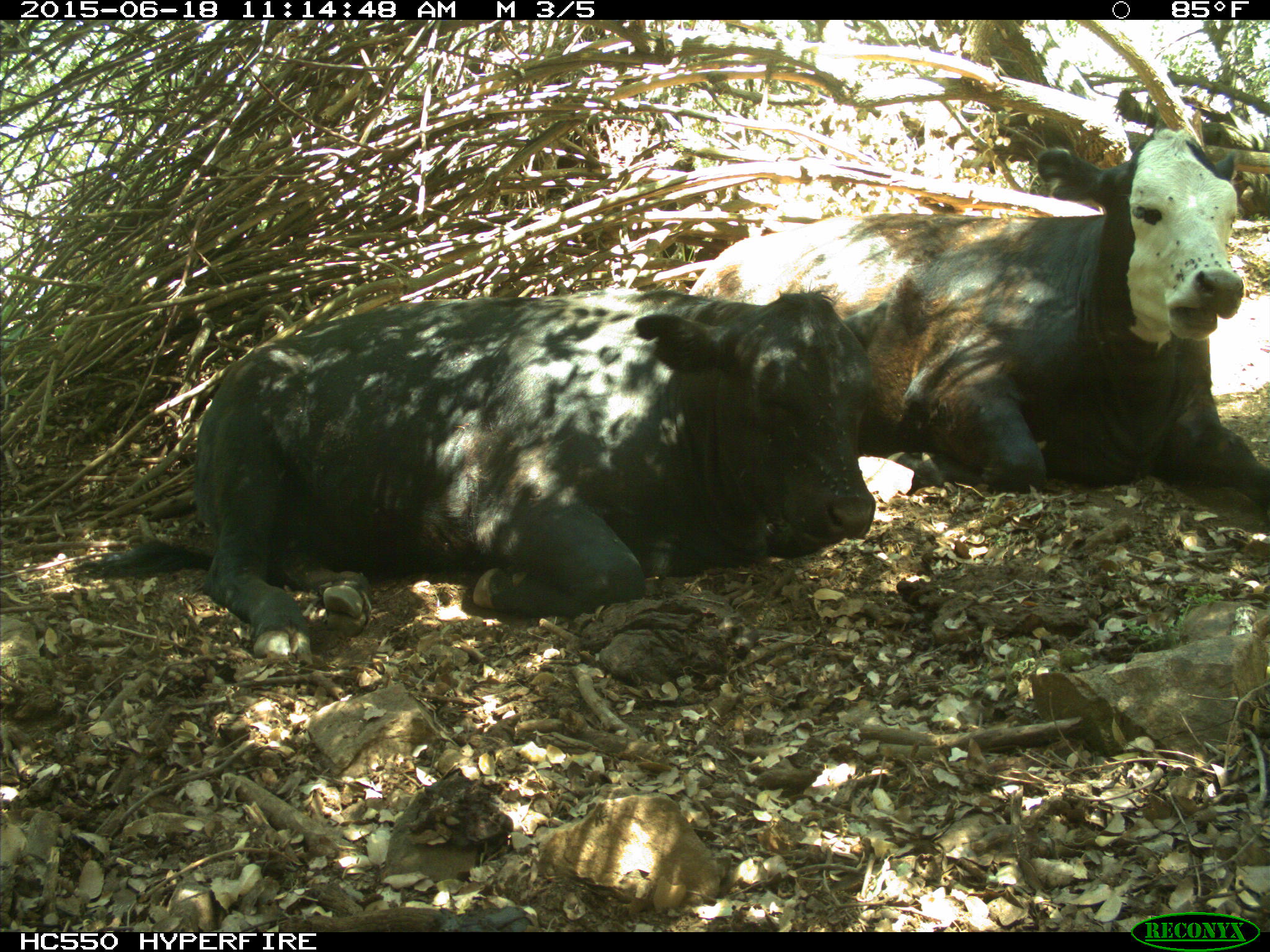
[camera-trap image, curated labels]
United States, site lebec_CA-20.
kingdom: Animalia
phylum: Chordata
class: Mammalia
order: Artiodactyla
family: Bovidae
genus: Bos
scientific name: Bos taurus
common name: domestic cow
Bos taurus (domestic cow).